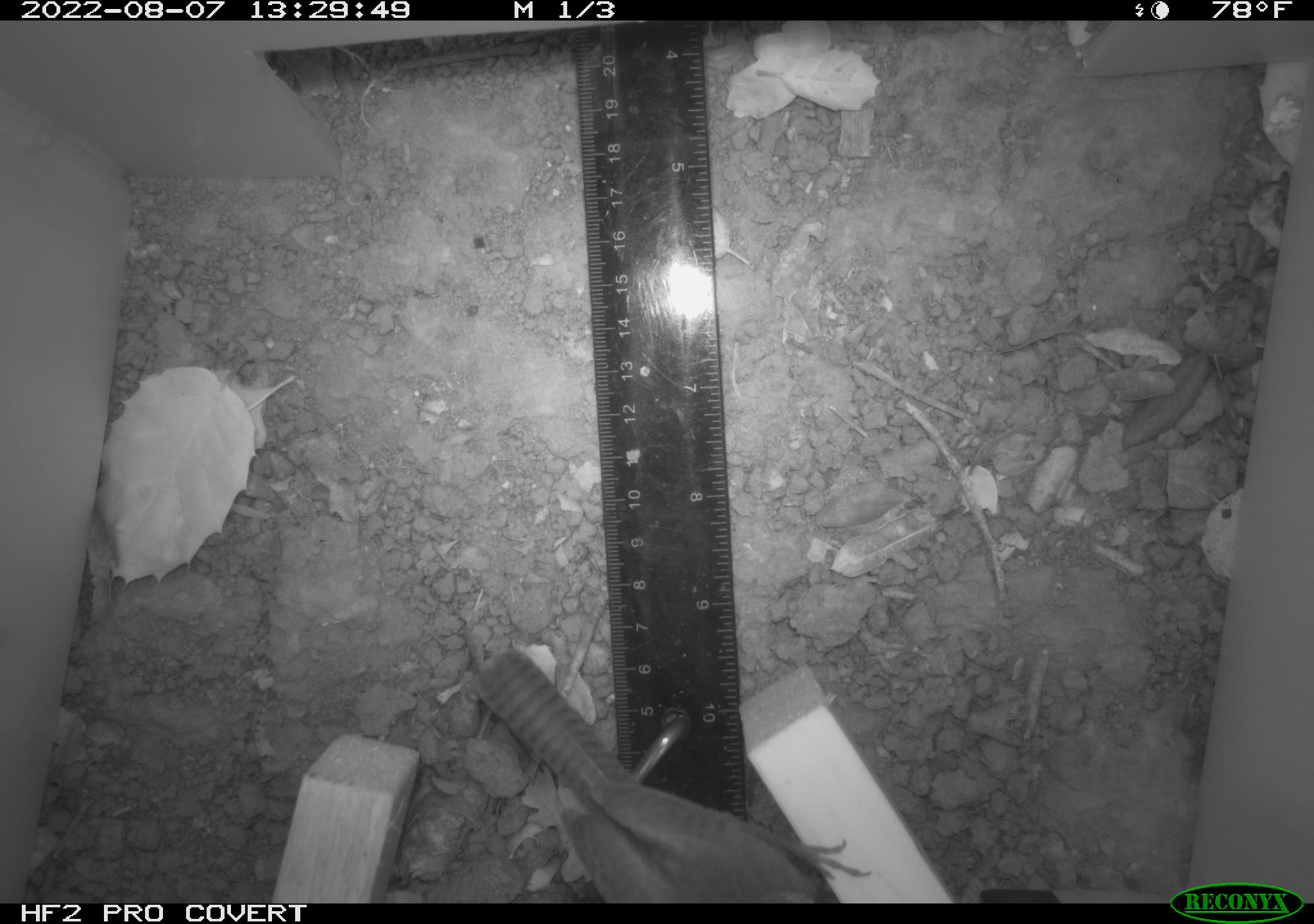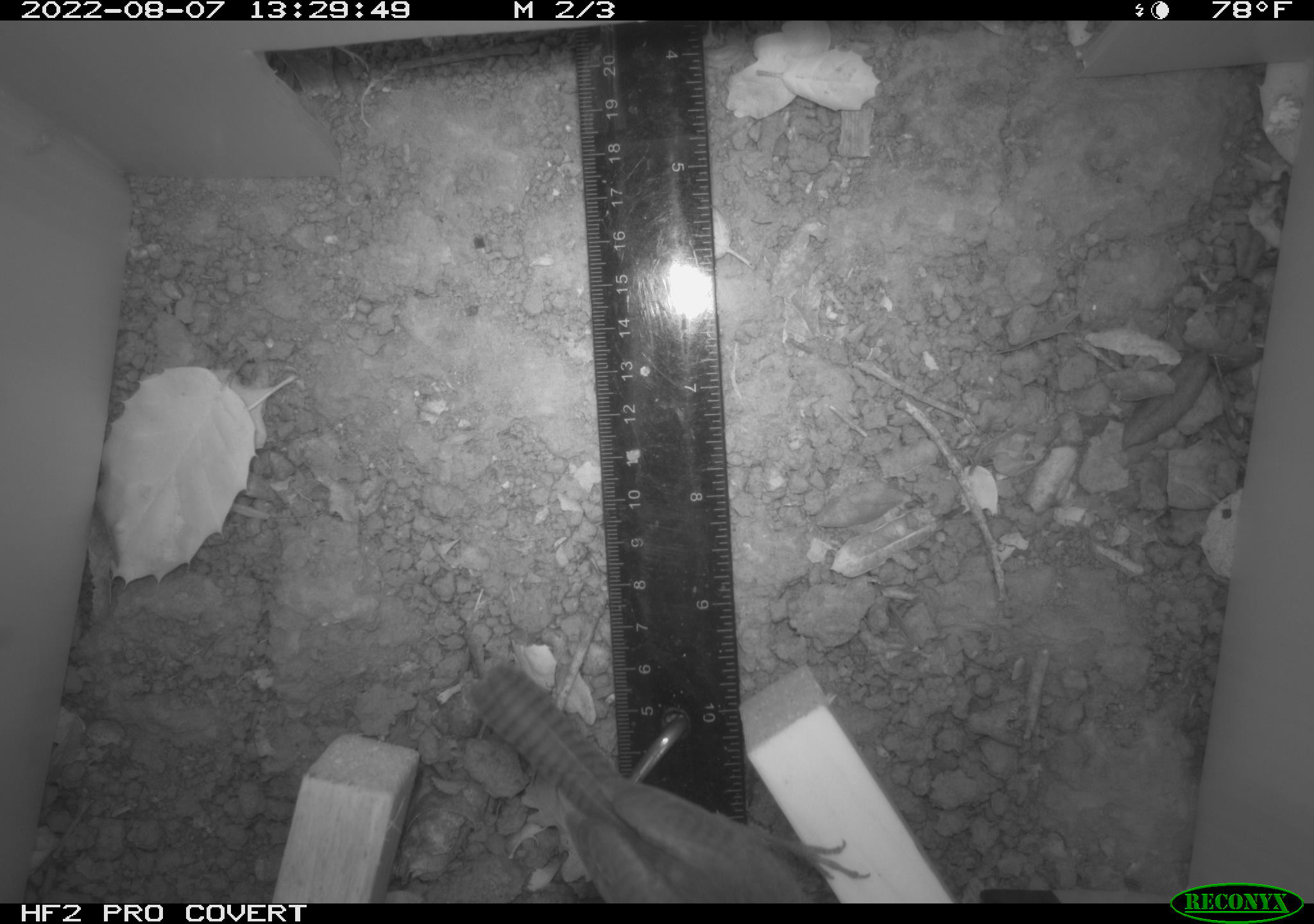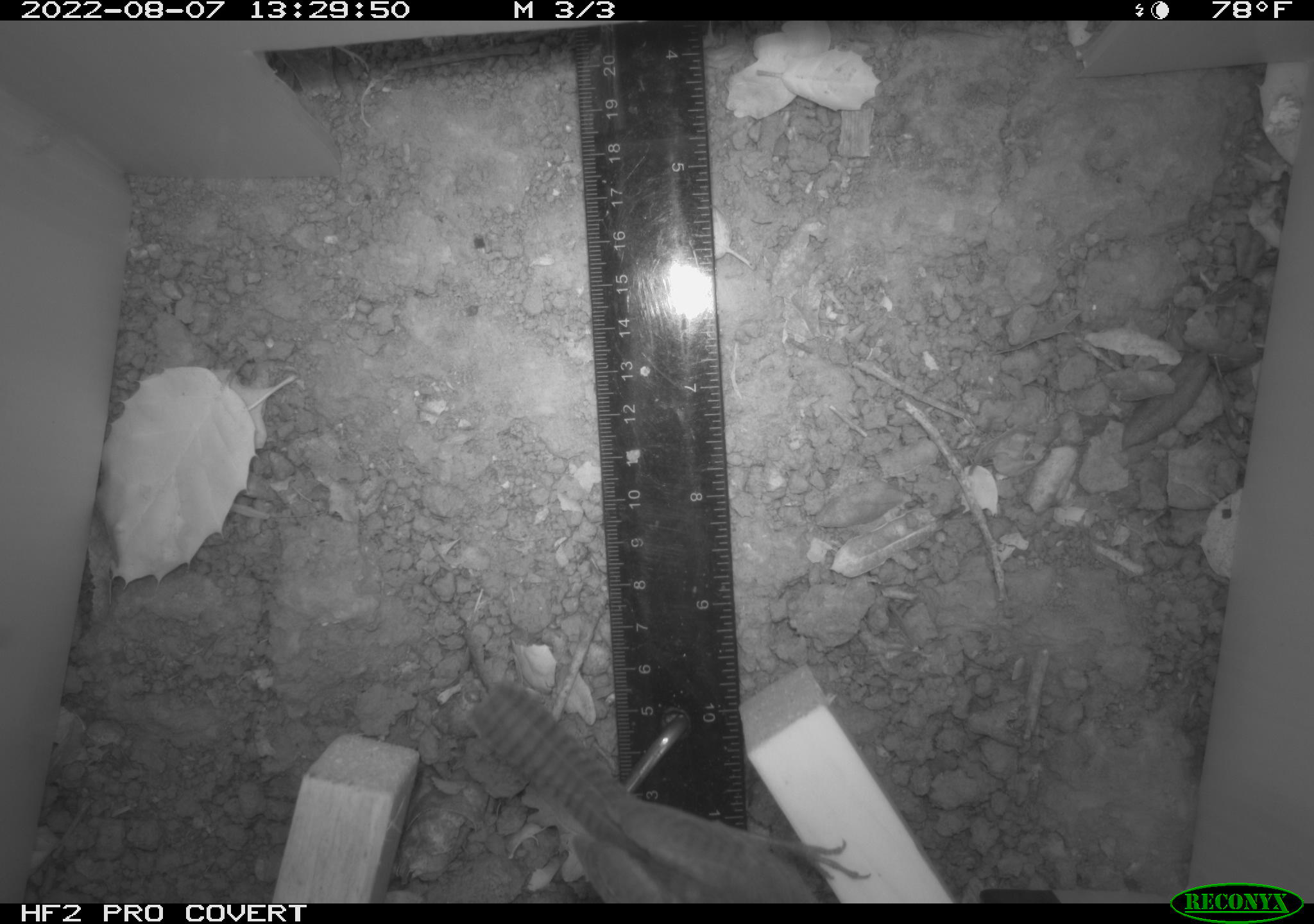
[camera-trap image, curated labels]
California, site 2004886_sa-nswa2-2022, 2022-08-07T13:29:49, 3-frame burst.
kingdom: Animalia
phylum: Chordata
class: Aves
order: Passeriformes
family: Troglodytidae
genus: Thryomanes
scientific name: Thryomanes bewickii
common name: bewick's wren